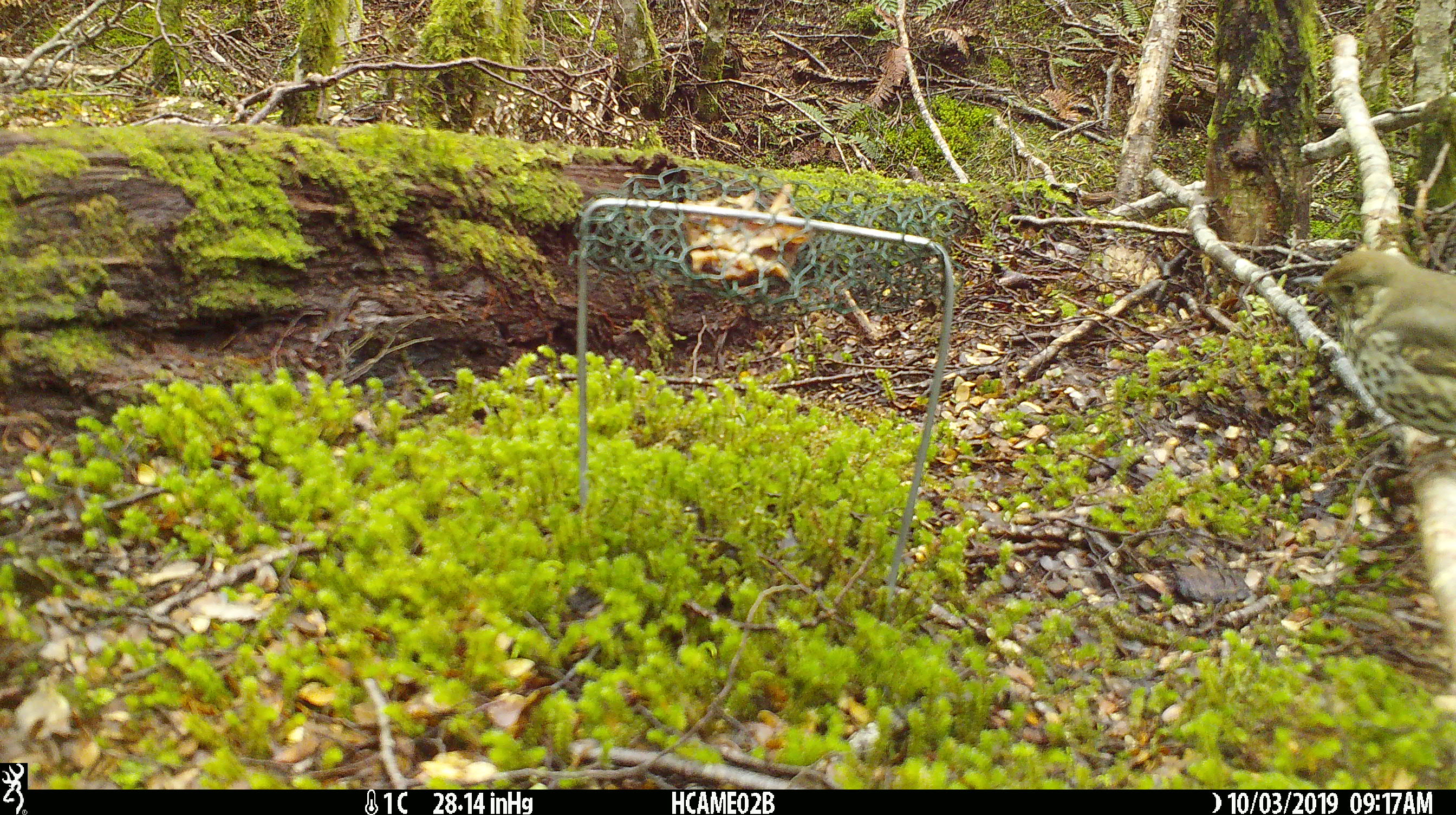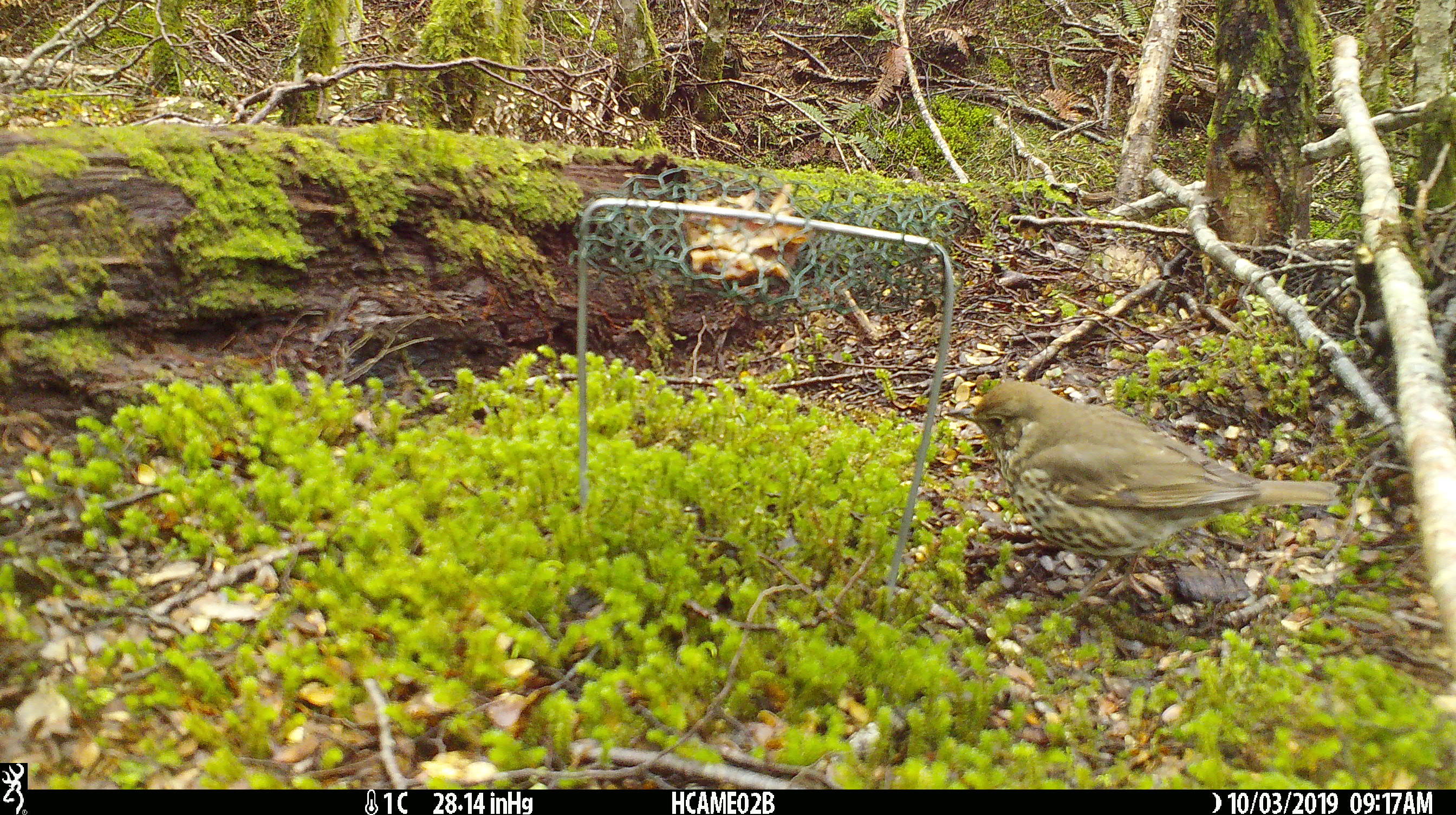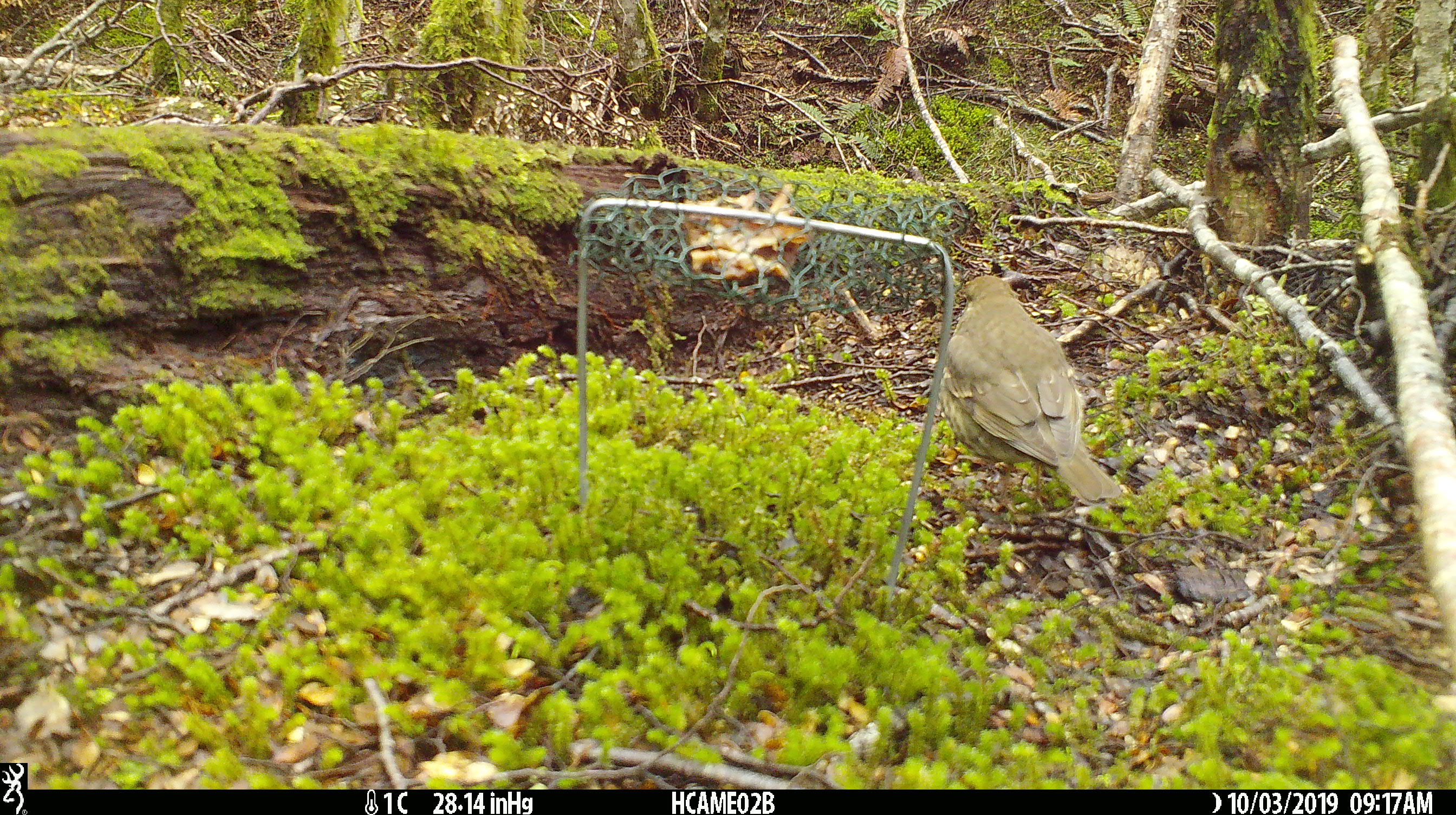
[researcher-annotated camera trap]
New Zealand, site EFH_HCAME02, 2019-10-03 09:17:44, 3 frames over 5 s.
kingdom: Animalia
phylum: Chordata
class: Aves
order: Passeriformes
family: Turdidae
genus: Turdus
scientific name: Turdus philomelos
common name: song thrush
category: thrush